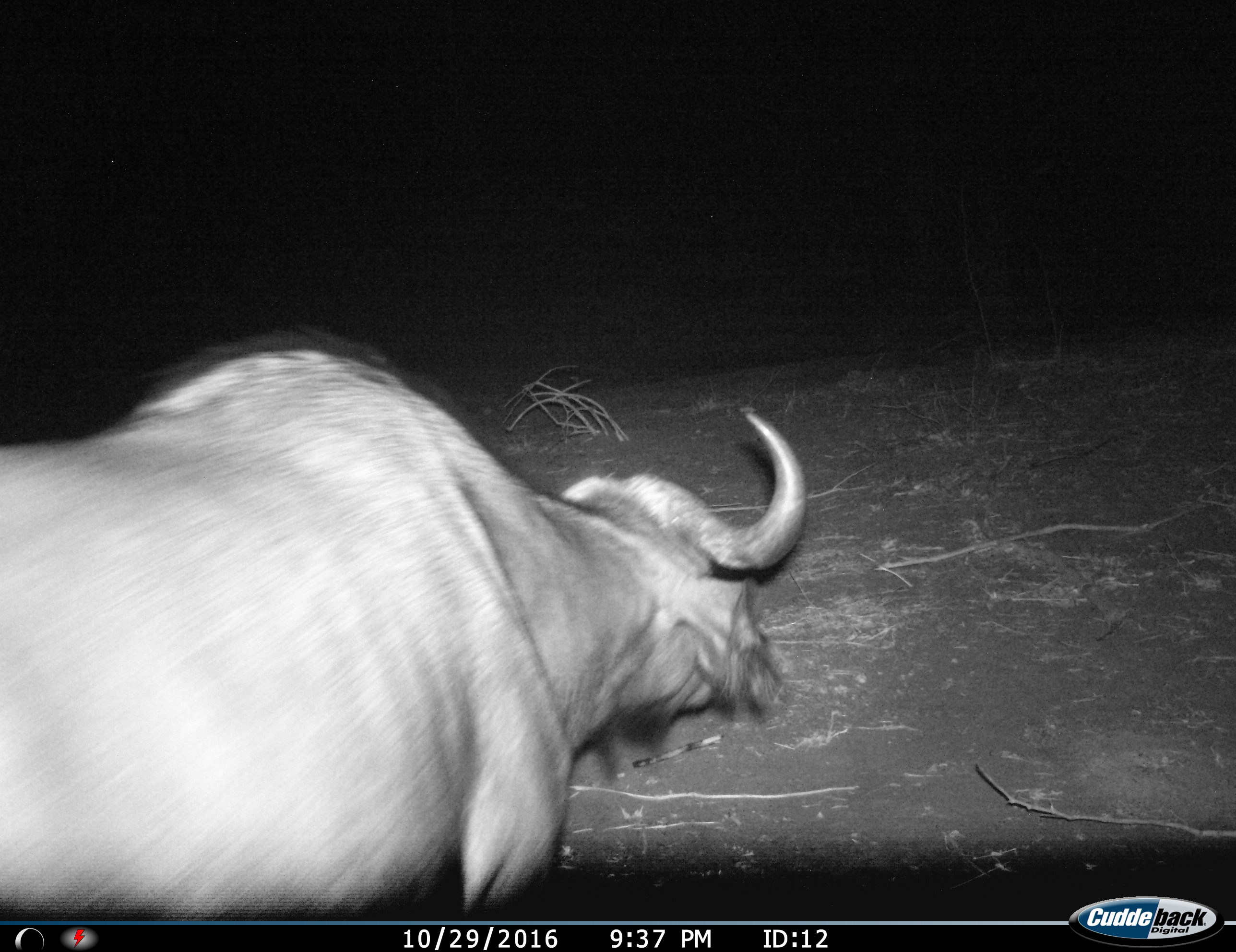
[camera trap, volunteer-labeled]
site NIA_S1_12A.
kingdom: Animalia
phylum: Chordata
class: Mammalia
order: Artiodactyla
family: Bovidae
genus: Syncerus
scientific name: Syncerus caffer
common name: african buffalo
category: buffalo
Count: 1.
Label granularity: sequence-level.